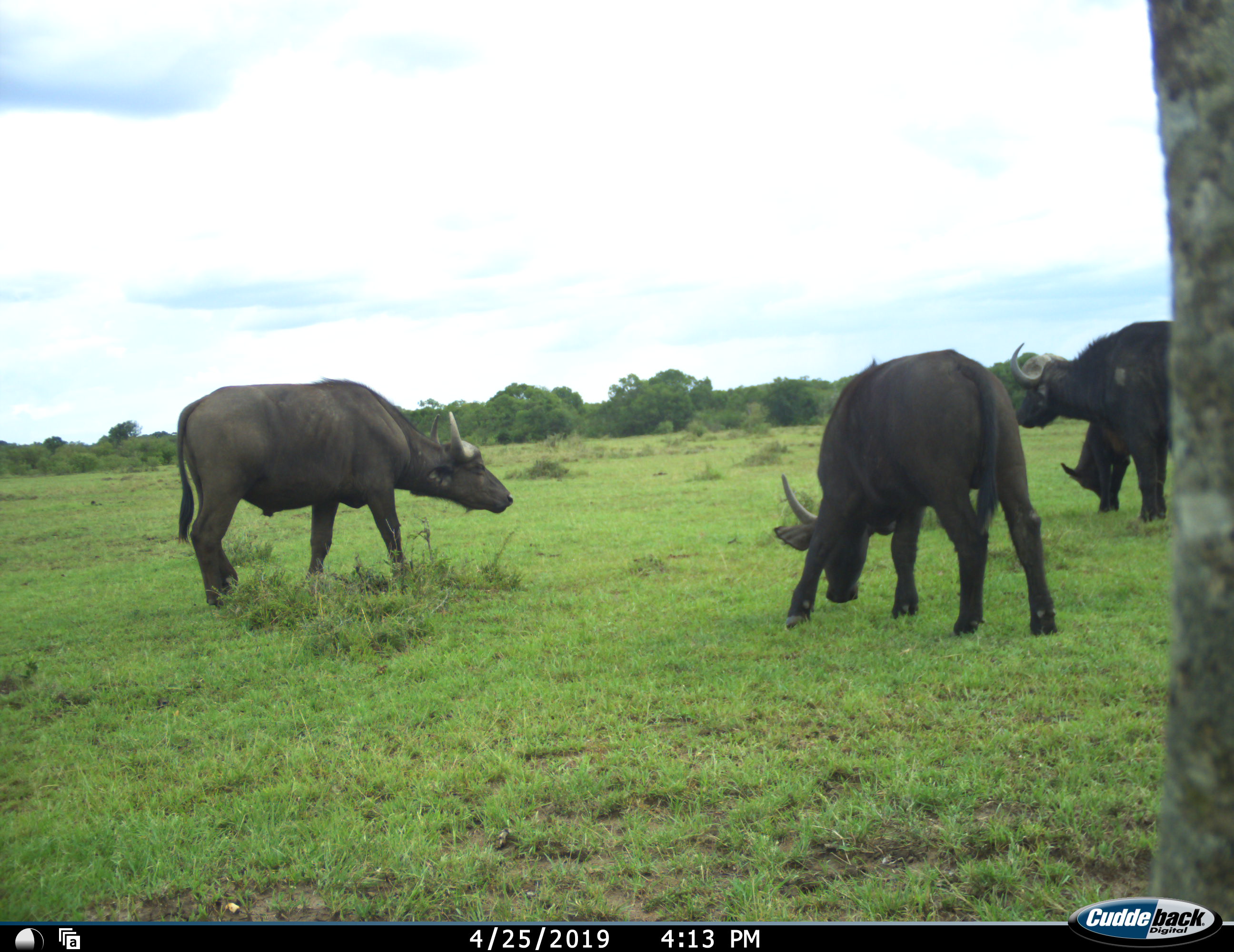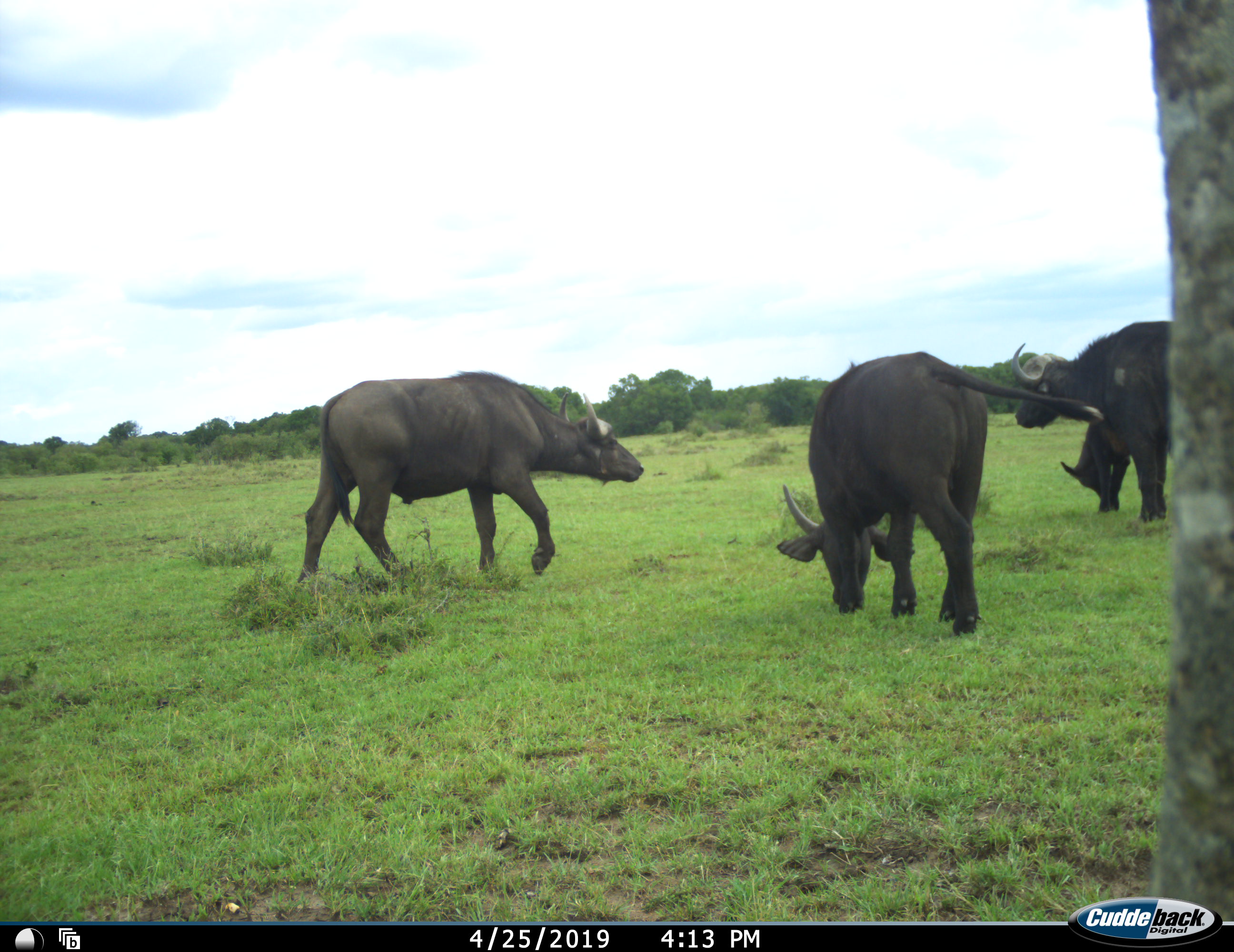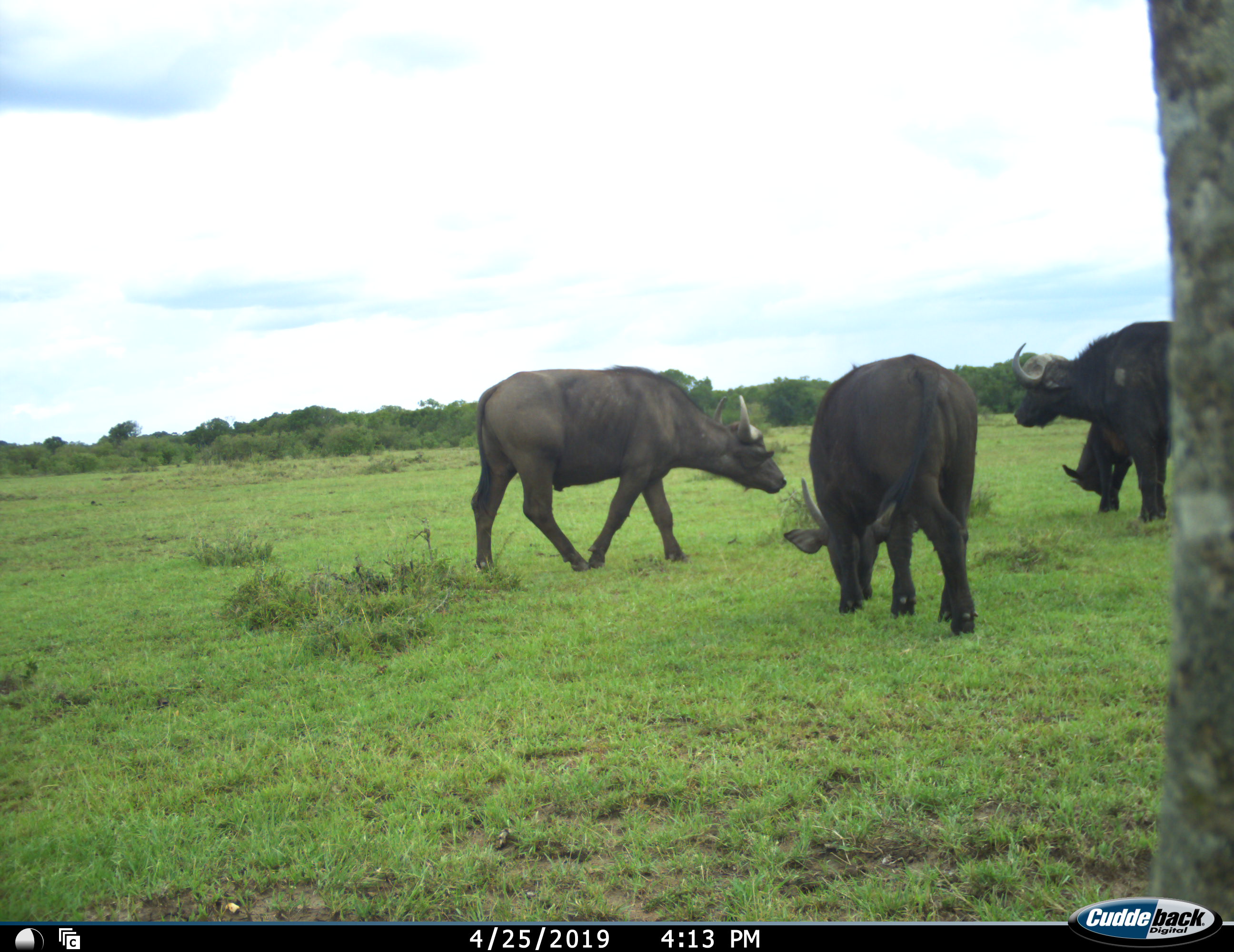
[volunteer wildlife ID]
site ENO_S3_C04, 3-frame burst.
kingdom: Animalia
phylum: Chordata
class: Mammalia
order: Artiodactyla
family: Bovidae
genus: Syncerus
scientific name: Syncerus caffer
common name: african buffalo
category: buffalo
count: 4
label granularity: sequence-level